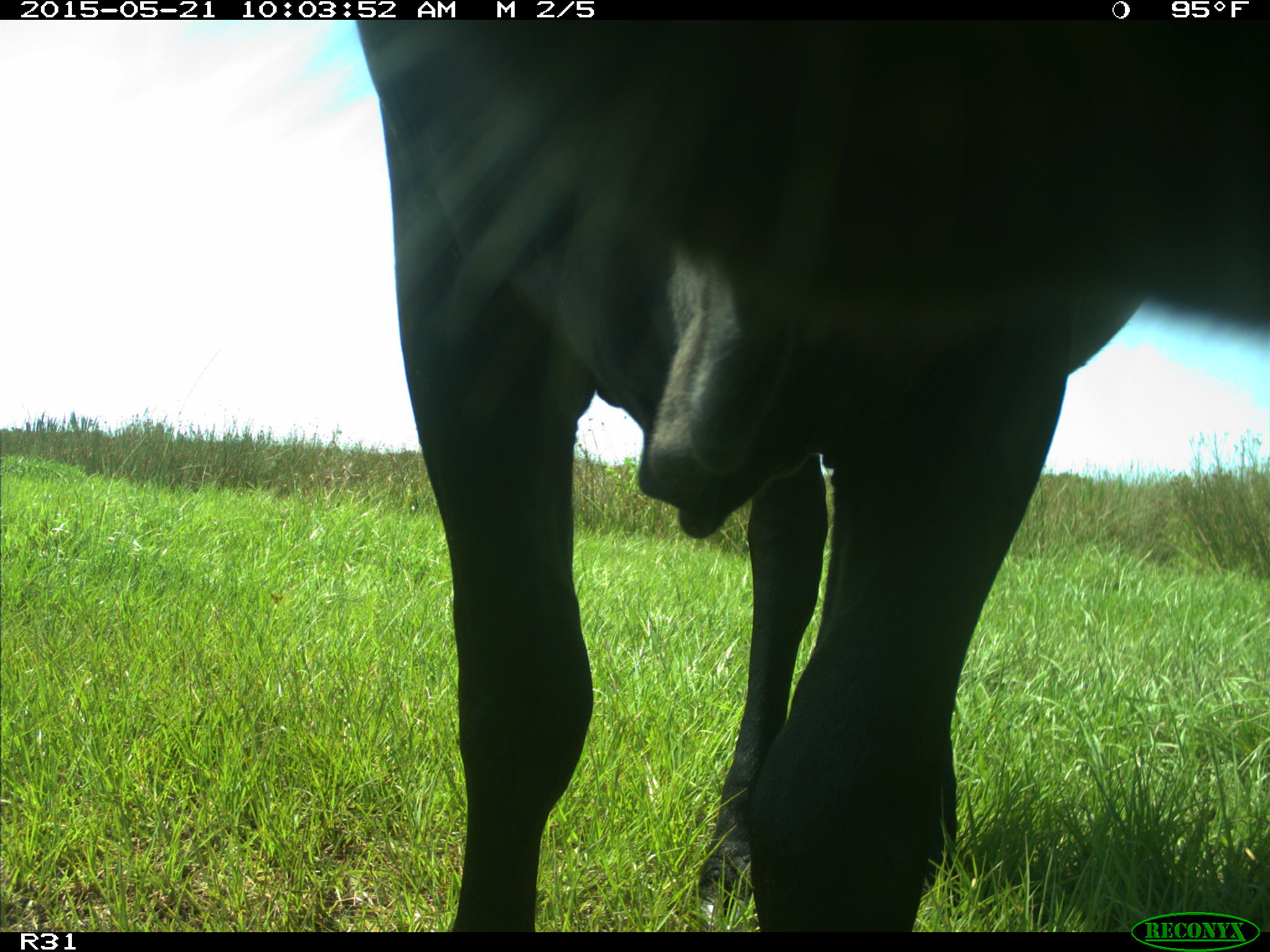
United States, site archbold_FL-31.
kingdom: Animalia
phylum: Chordata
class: Mammalia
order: Artiodactyla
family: Bovidae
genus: Bos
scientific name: Bos taurus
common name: domestic cow